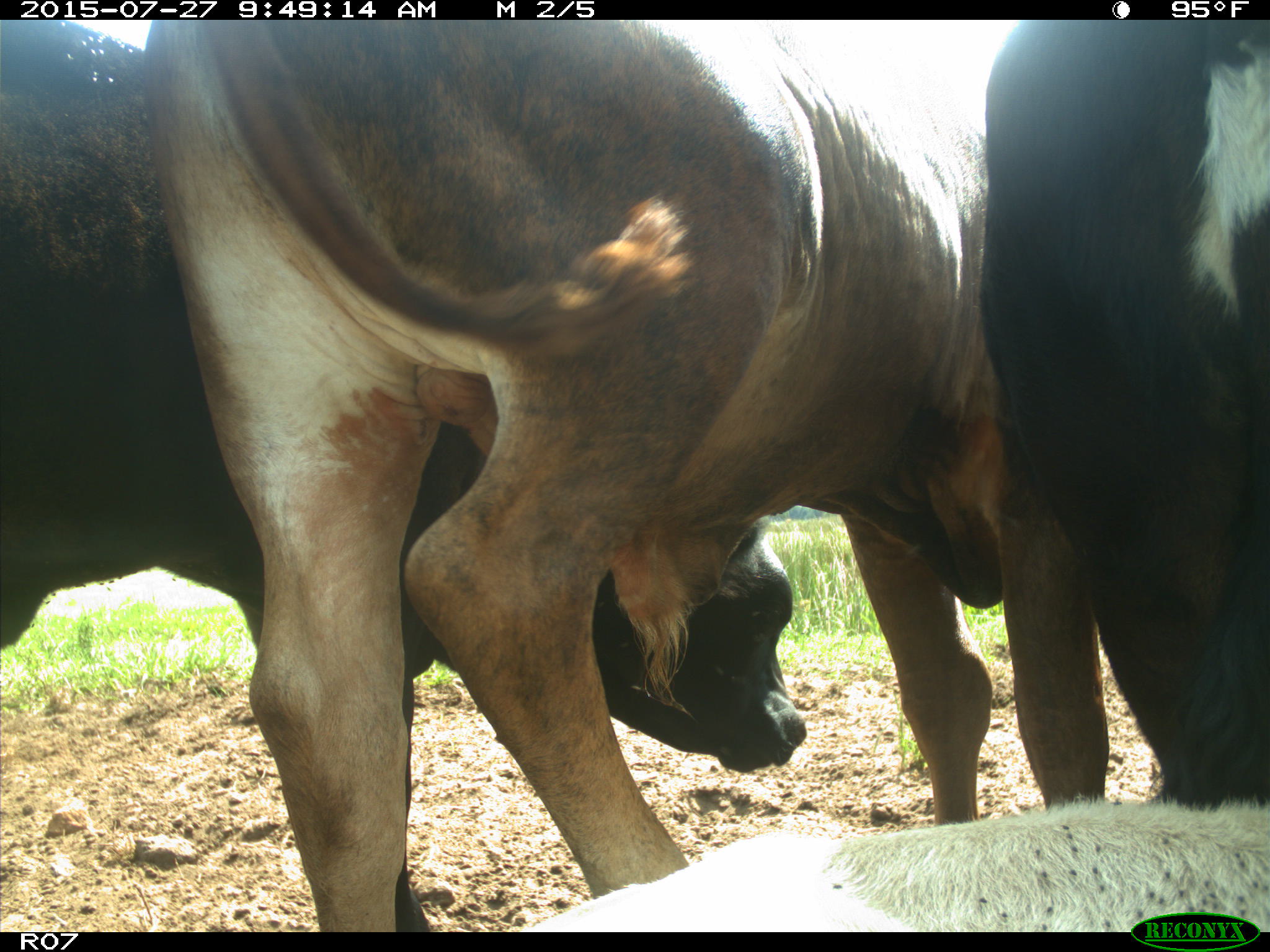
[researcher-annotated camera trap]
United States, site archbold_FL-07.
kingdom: Animalia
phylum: Chordata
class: Mammalia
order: Artiodactyla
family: Bovidae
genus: Bos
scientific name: Bos taurus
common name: domestic cow